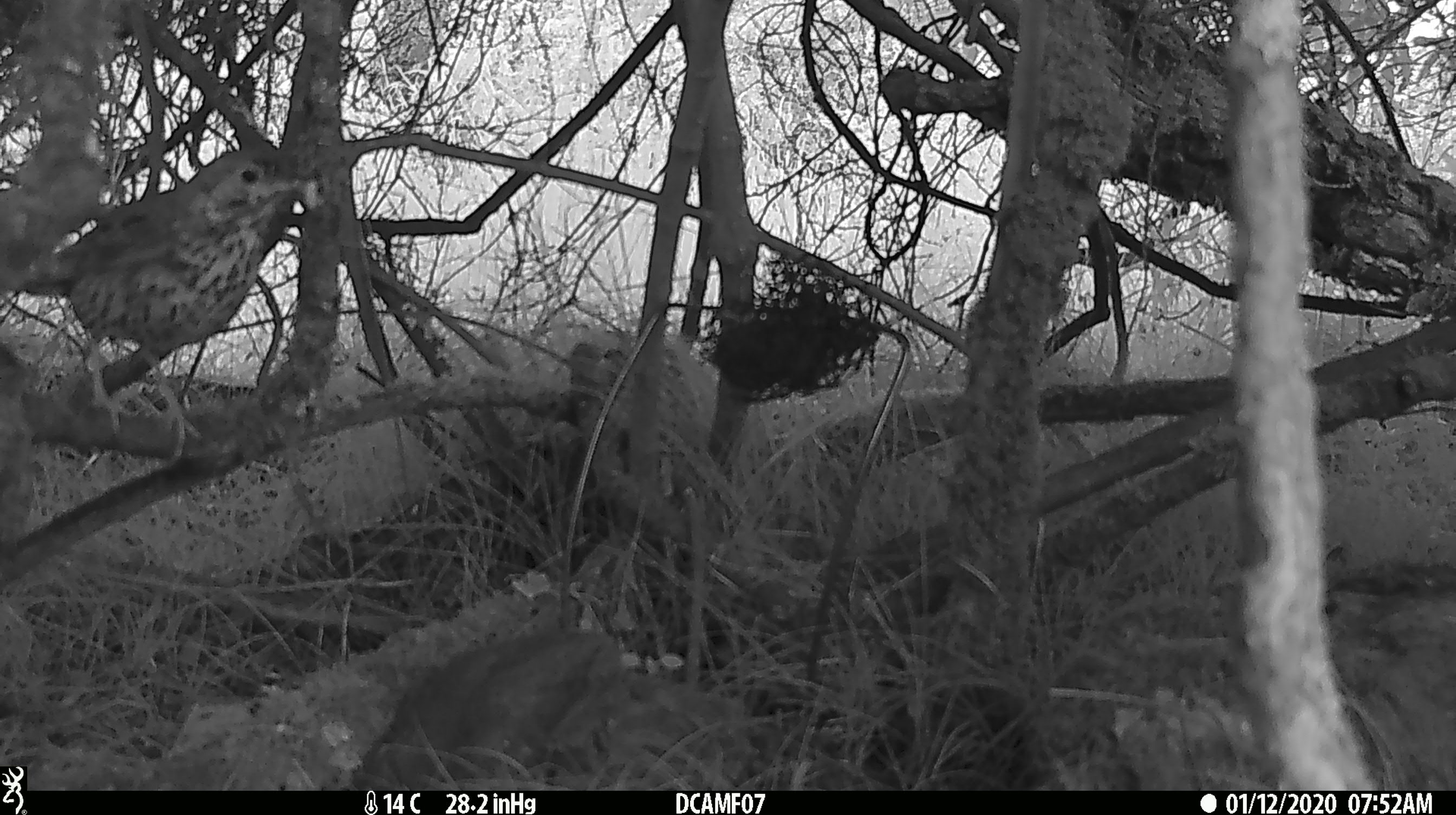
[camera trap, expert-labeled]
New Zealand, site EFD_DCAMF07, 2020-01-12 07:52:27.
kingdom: Animalia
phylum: Chordata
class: Aves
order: Passeriformes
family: Turdidae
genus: Turdus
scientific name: Turdus philomelos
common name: song thrush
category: thrush